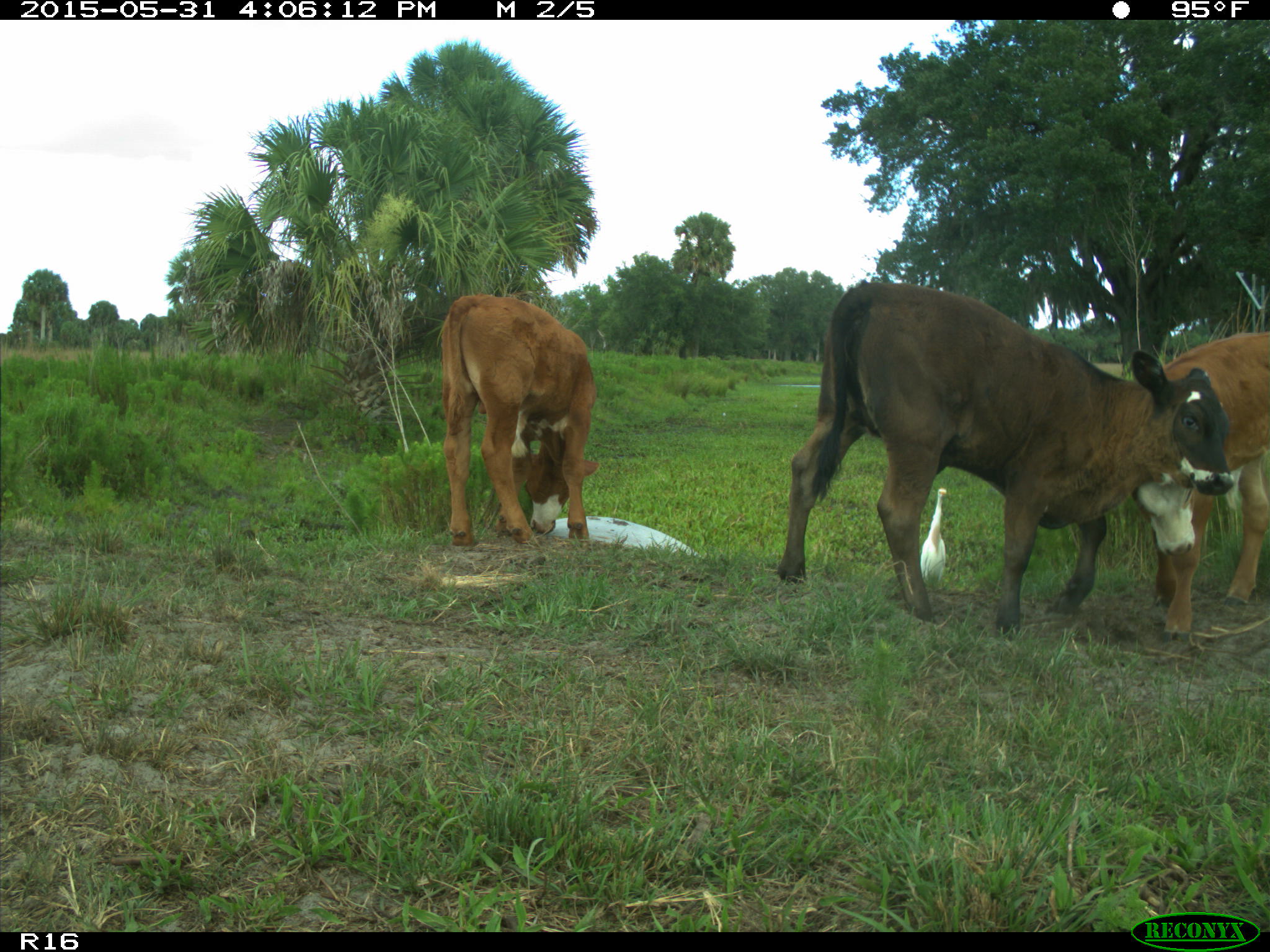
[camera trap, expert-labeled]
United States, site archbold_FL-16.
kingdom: Animalia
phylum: Chordata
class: Mammalia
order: Artiodactyla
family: Bovidae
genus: Bos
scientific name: Bos taurus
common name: domestic cow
Bos taurus (domestic cow).